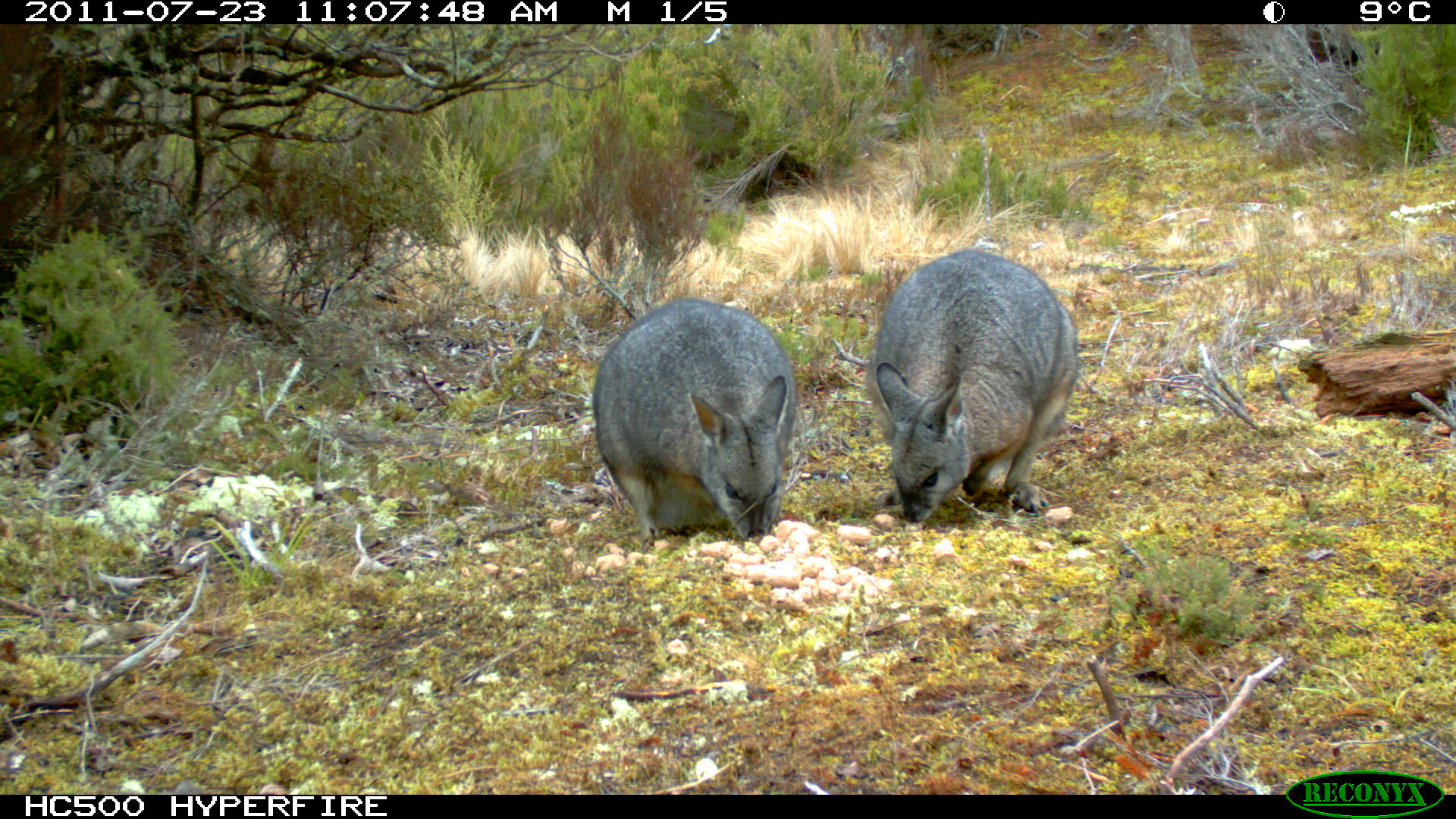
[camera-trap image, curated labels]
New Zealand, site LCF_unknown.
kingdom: Animalia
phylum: Chordata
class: Mammalia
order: Diprotodontia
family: Macropodidae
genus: Notamacropus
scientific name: Notamacropus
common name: wallaby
Wallaby (Notamacropus).